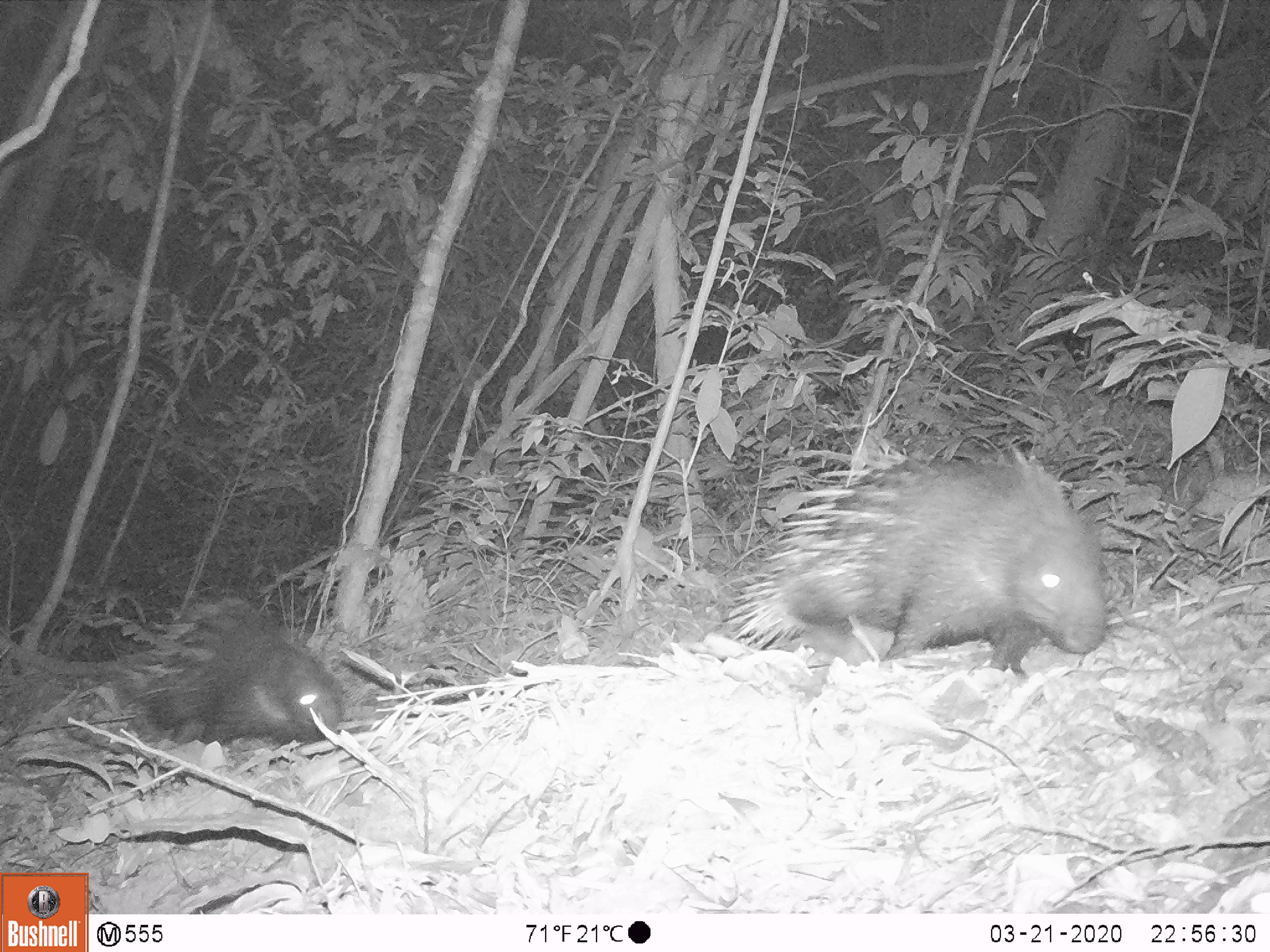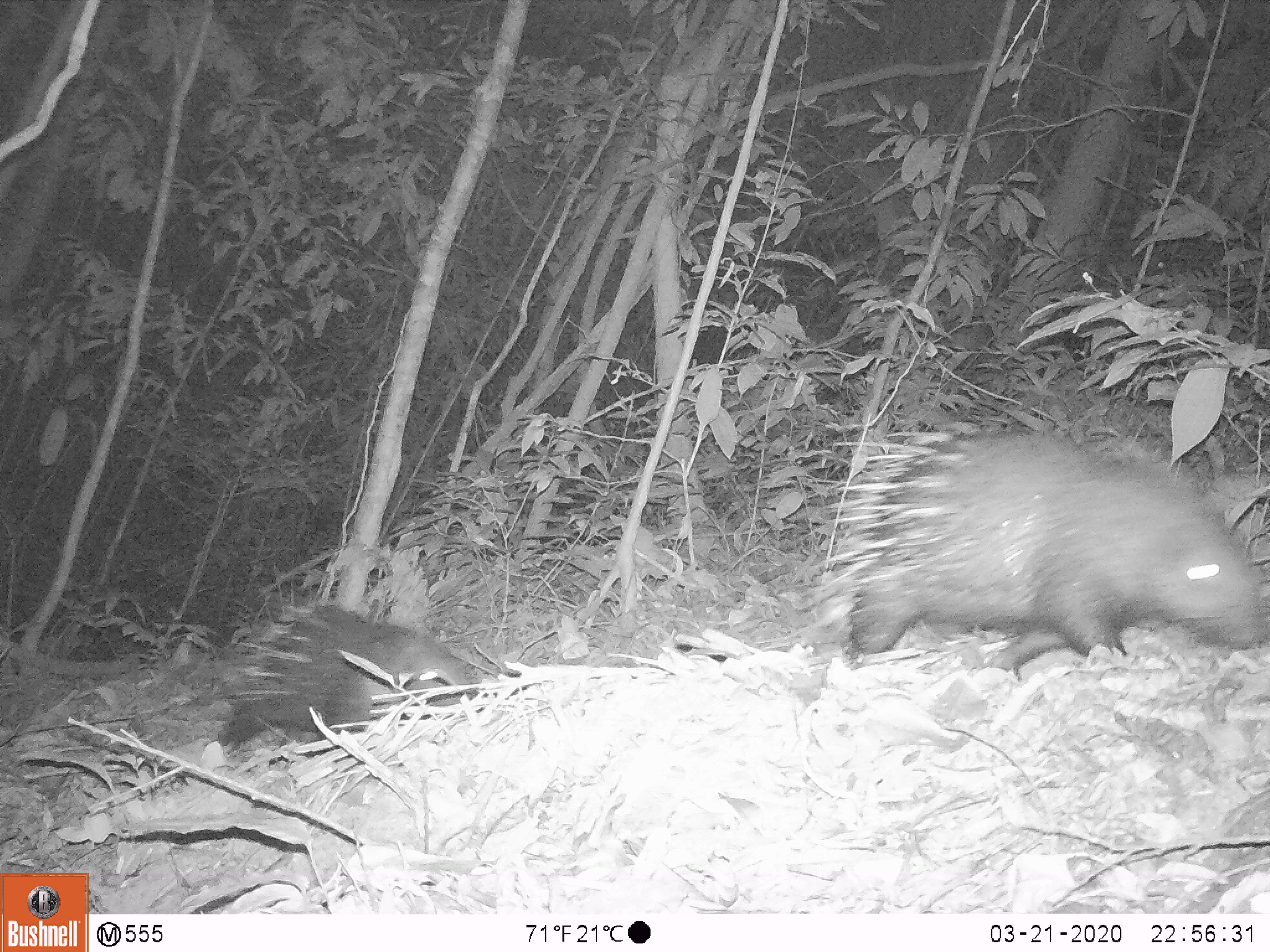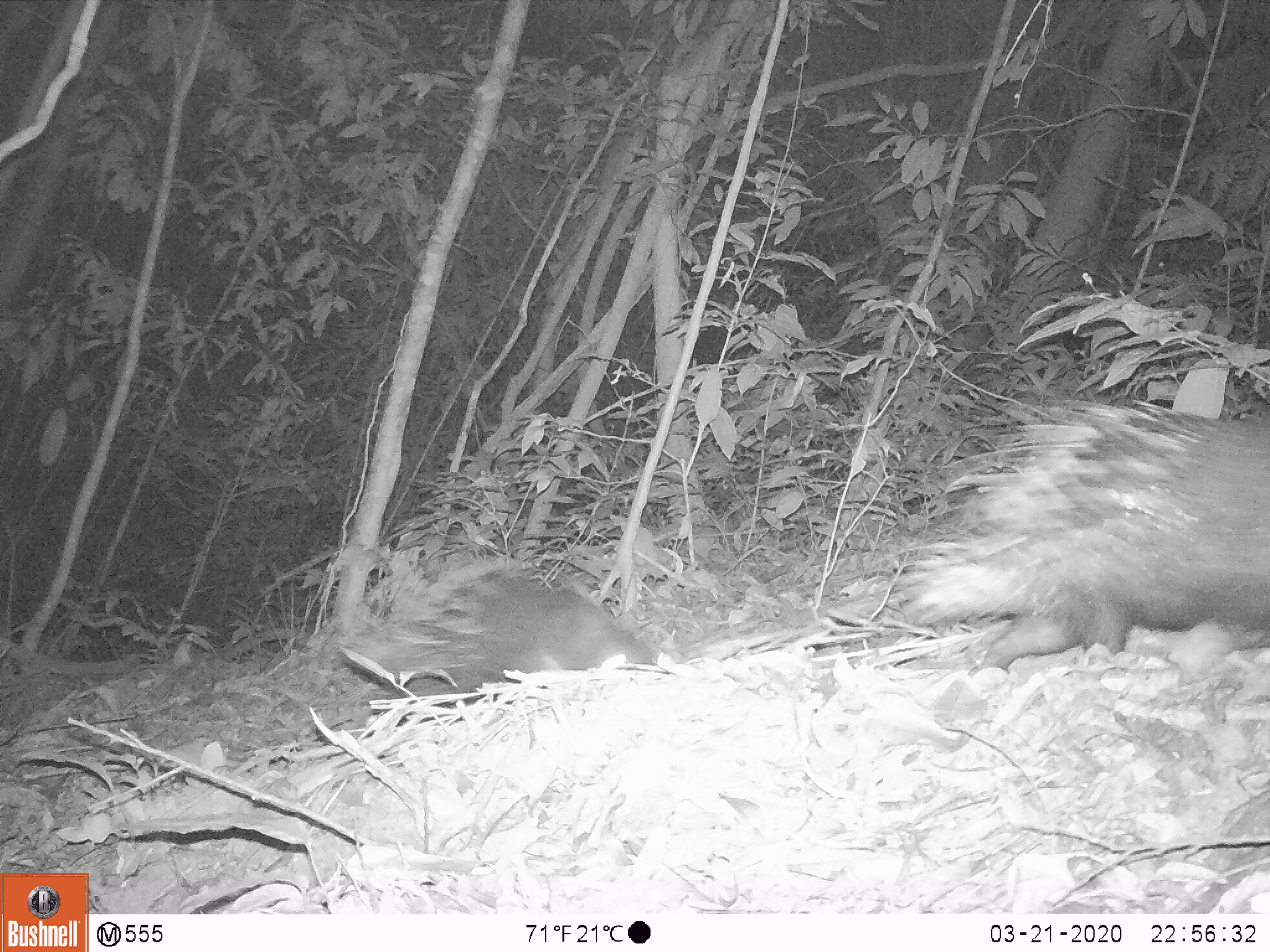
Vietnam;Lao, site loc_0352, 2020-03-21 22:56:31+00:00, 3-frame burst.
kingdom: Animalia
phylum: Chordata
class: Mammalia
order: Rodentia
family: Hystricidae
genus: Hystrix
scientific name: Hystrix brachyura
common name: malayan porcupine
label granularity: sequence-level